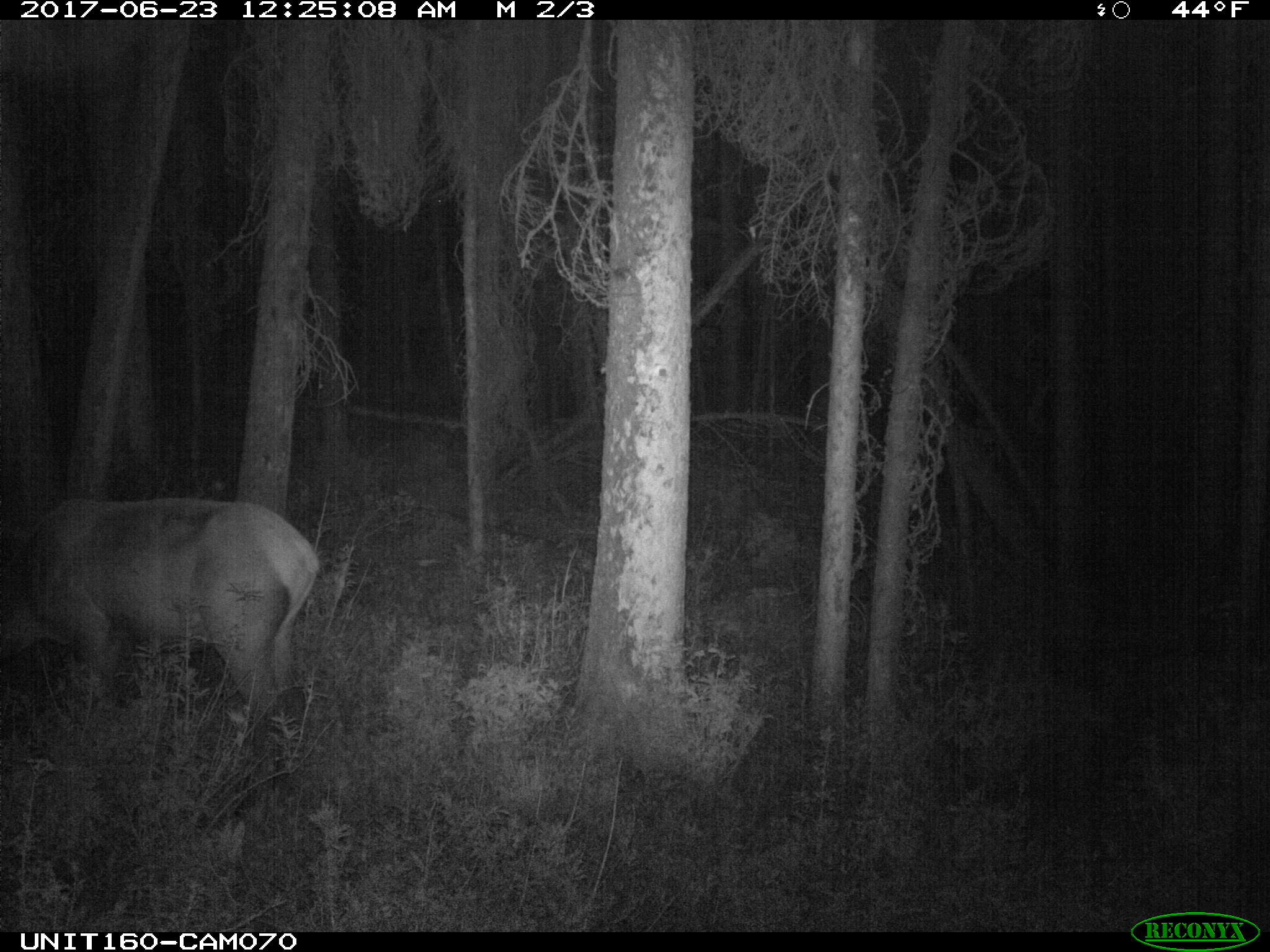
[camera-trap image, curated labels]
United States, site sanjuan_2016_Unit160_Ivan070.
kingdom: Animalia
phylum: Chordata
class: Mammalia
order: Artiodactyla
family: Cervidae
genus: Cervus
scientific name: Cervus elaphus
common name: red deer